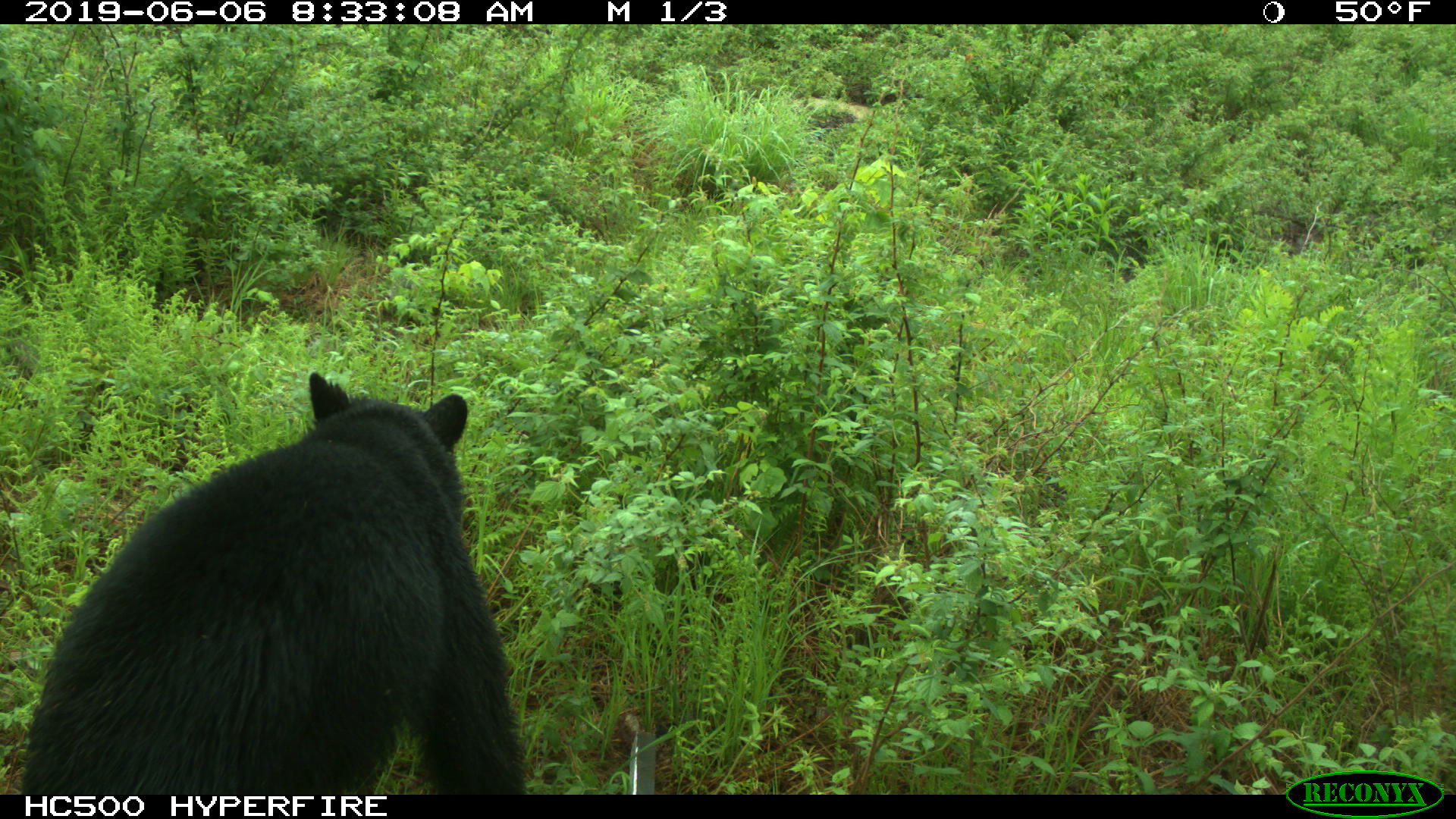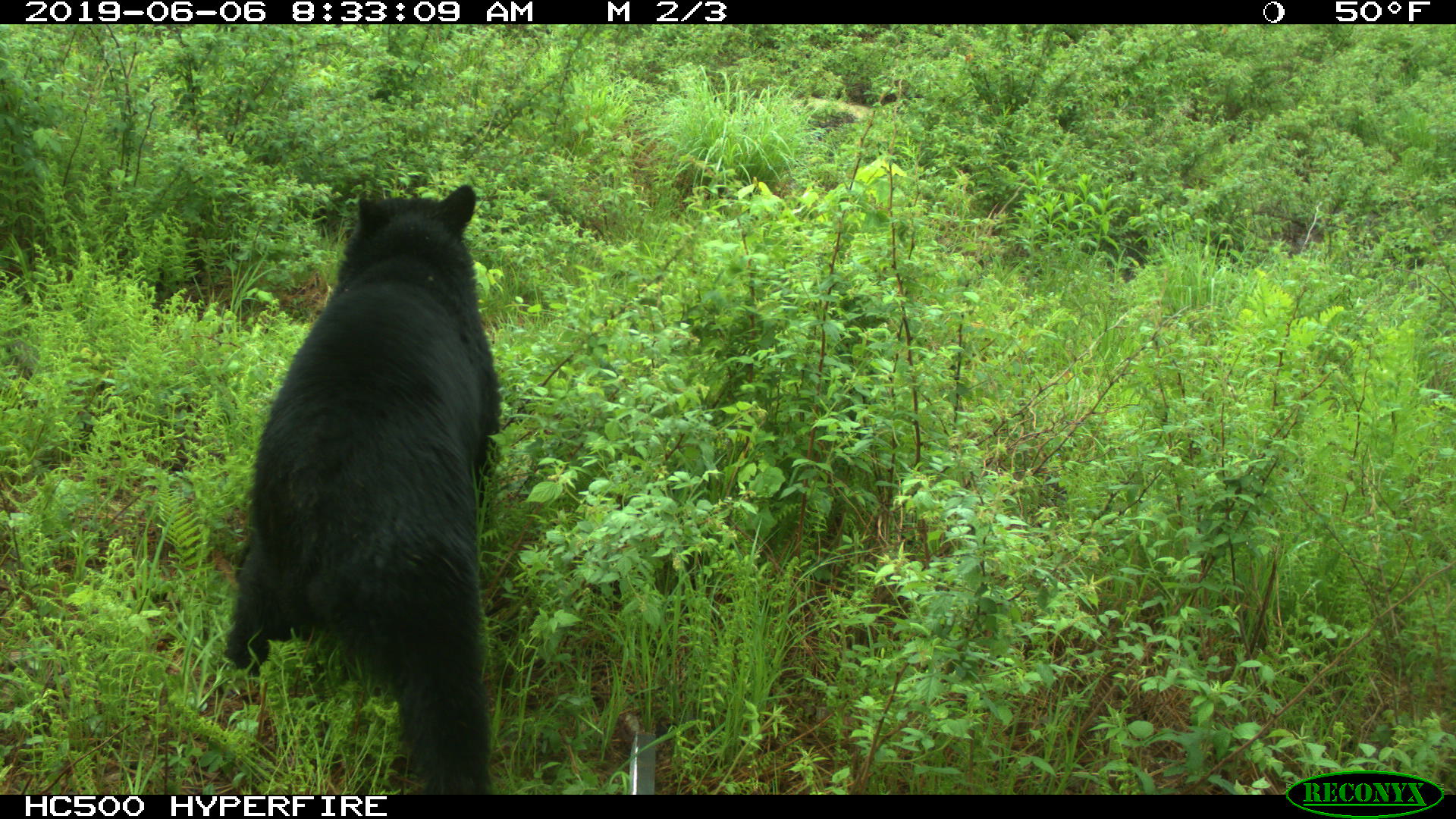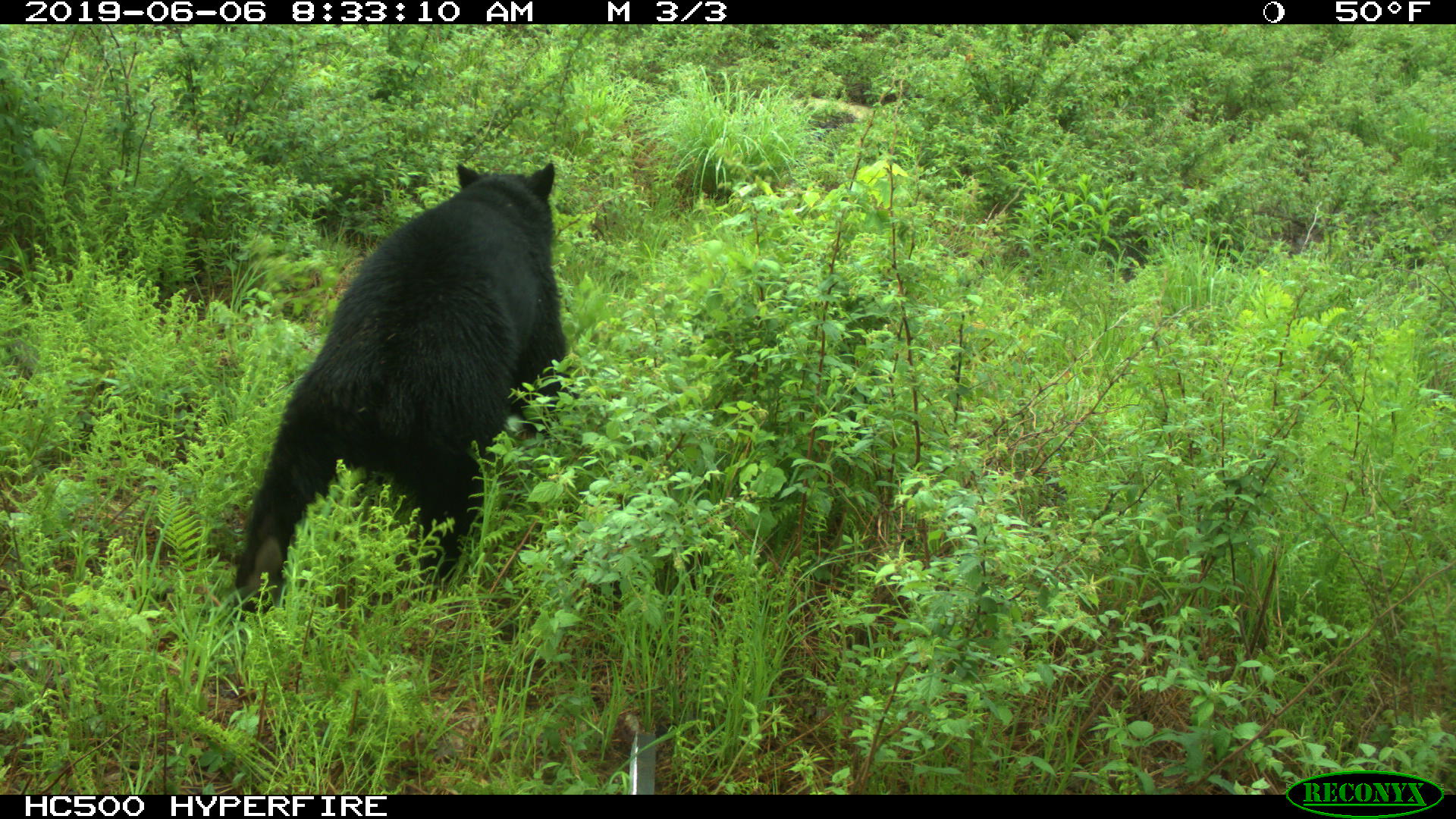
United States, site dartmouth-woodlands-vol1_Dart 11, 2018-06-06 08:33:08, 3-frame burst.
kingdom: Animalia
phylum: Chordata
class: Mammalia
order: Carnivora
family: Ursidae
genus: Ursus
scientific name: Ursus americanus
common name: black bear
Black bear (Ursus americanus).